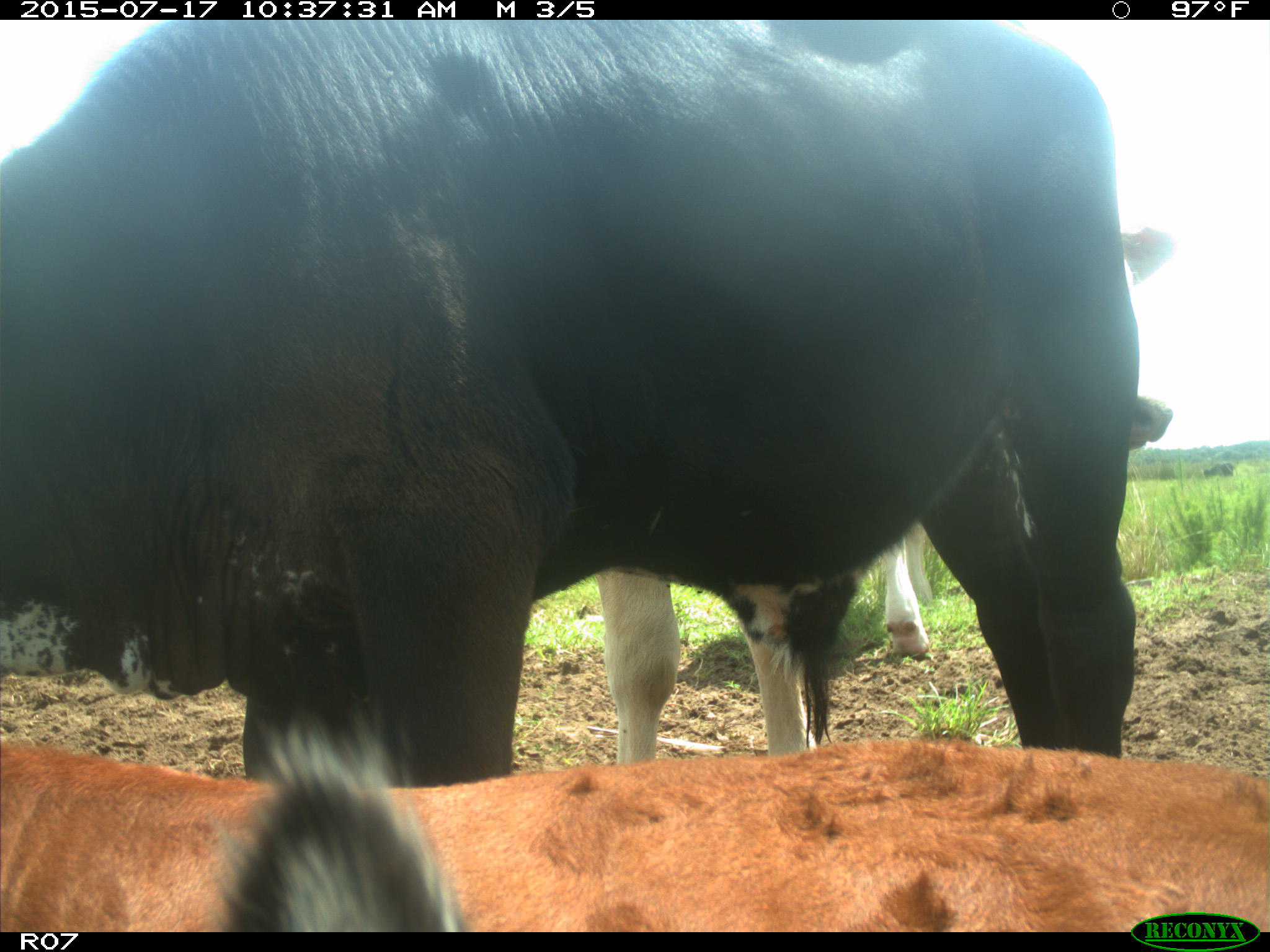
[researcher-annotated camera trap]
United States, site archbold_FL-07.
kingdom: Animalia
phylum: Chordata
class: Mammalia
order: Artiodactyla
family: Bovidae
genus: Bos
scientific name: Bos taurus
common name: domestic cow